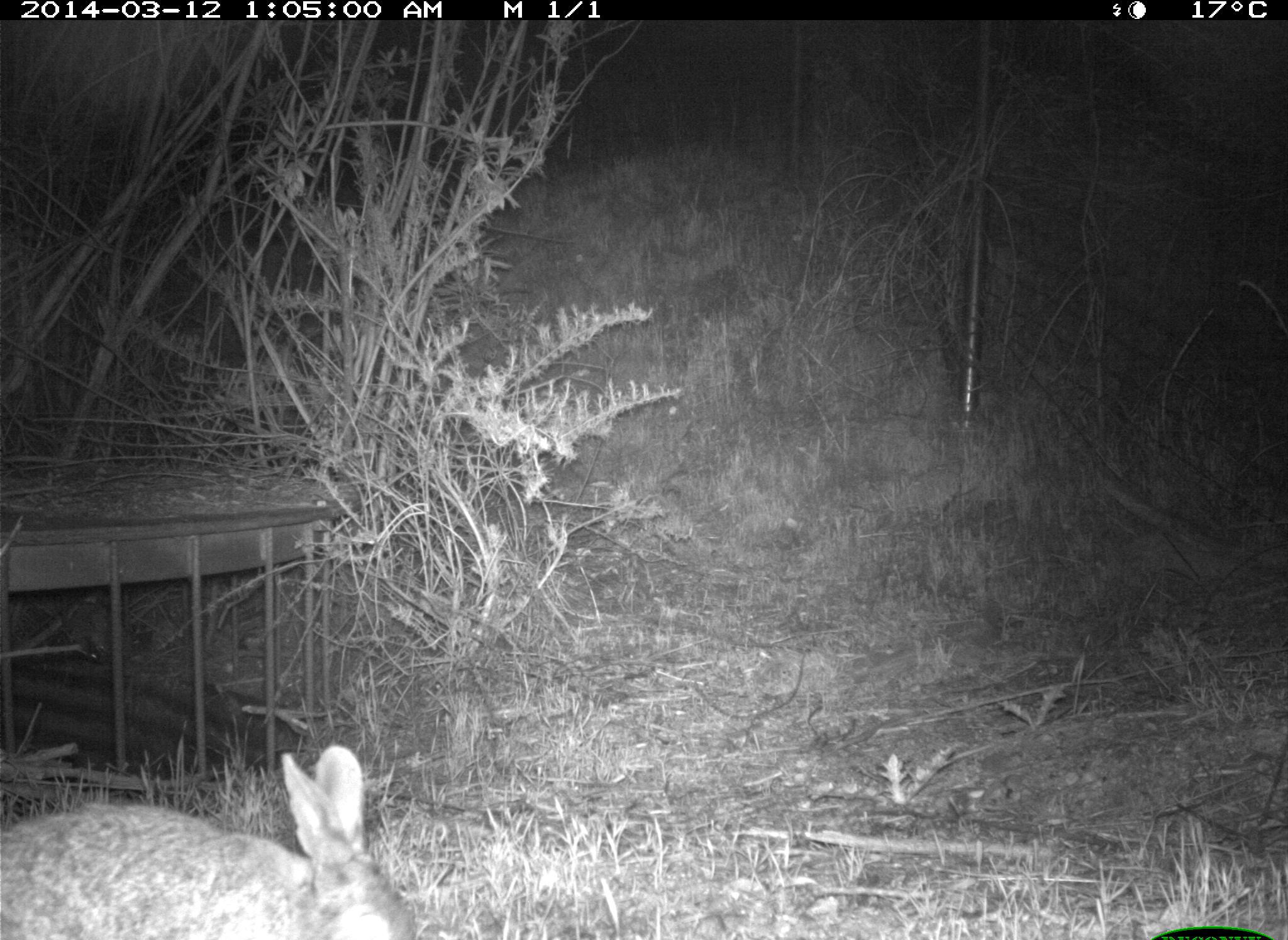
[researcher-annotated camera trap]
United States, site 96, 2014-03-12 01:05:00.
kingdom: Animalia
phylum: Chordata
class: Mammalia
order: Lagomorpha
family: Leporidae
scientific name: Leporidae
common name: rabbits and hares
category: rabbit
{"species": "rabbit (rabbits and hares) (Leporidae)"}